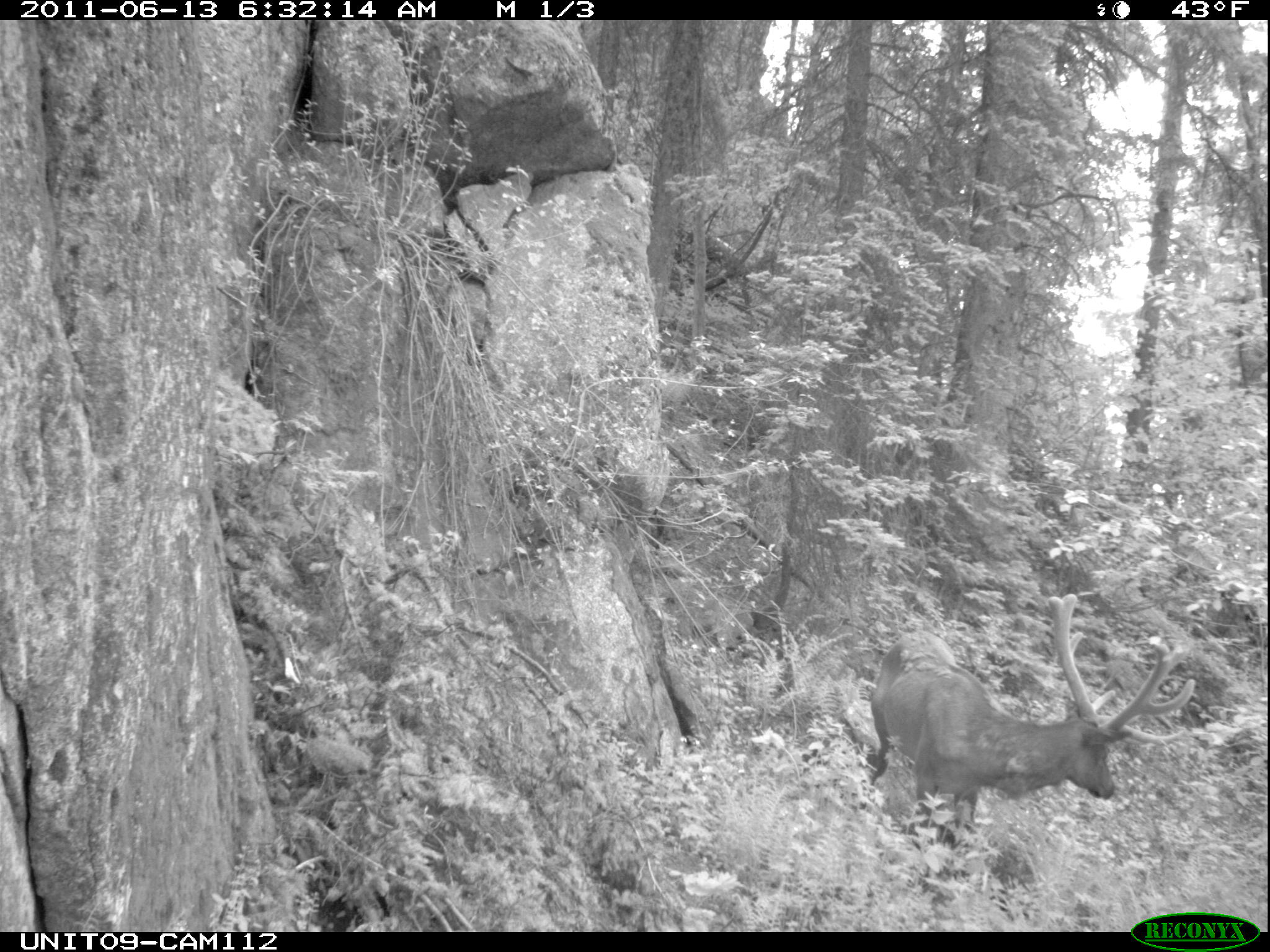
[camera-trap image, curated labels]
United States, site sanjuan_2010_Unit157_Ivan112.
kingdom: Animalia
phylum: Chordata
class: Mammalia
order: Artiodactyla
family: Cervidae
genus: Cervus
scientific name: Cervus elaphus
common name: red deer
Cervus elaphus (red deer).